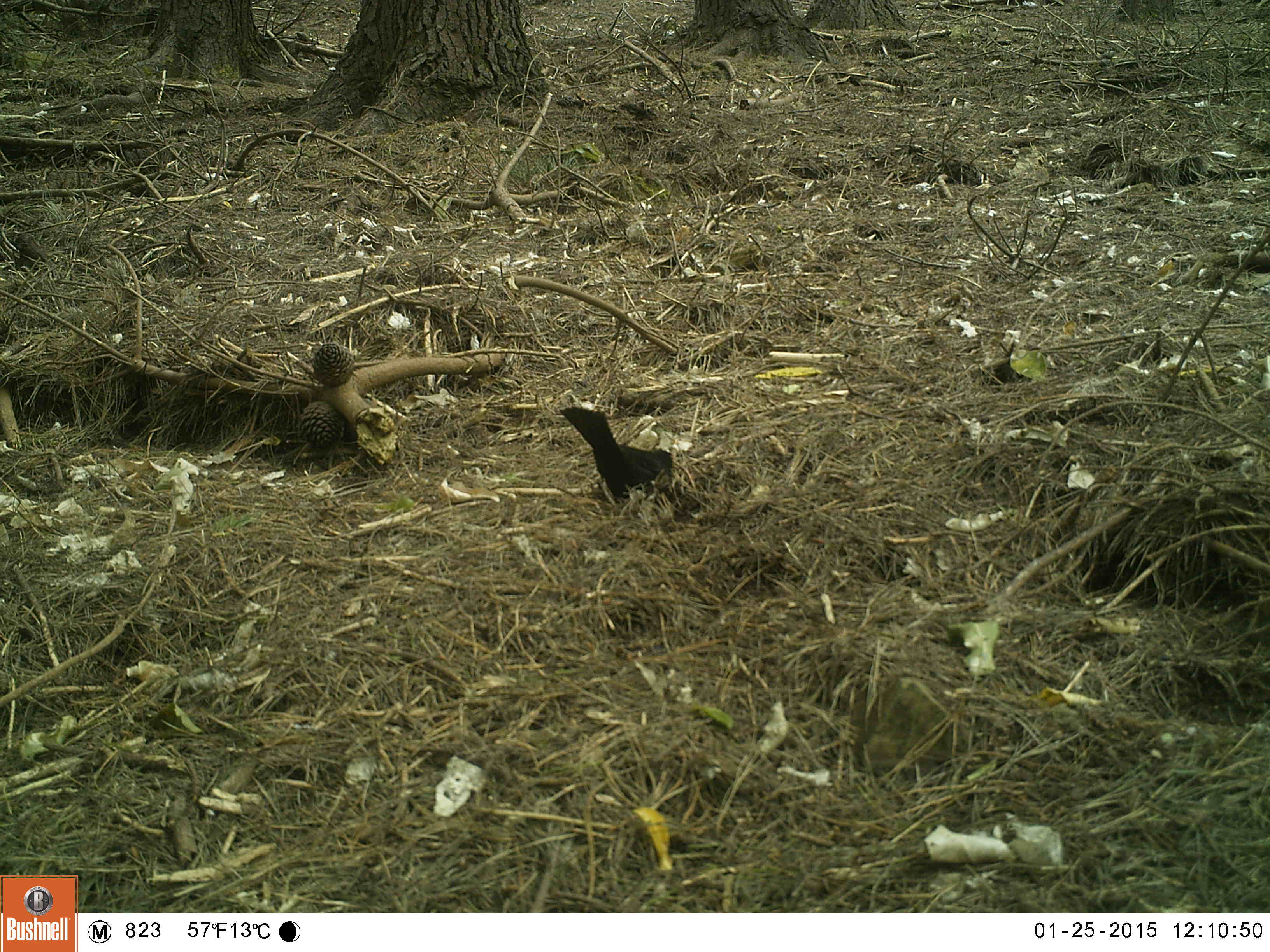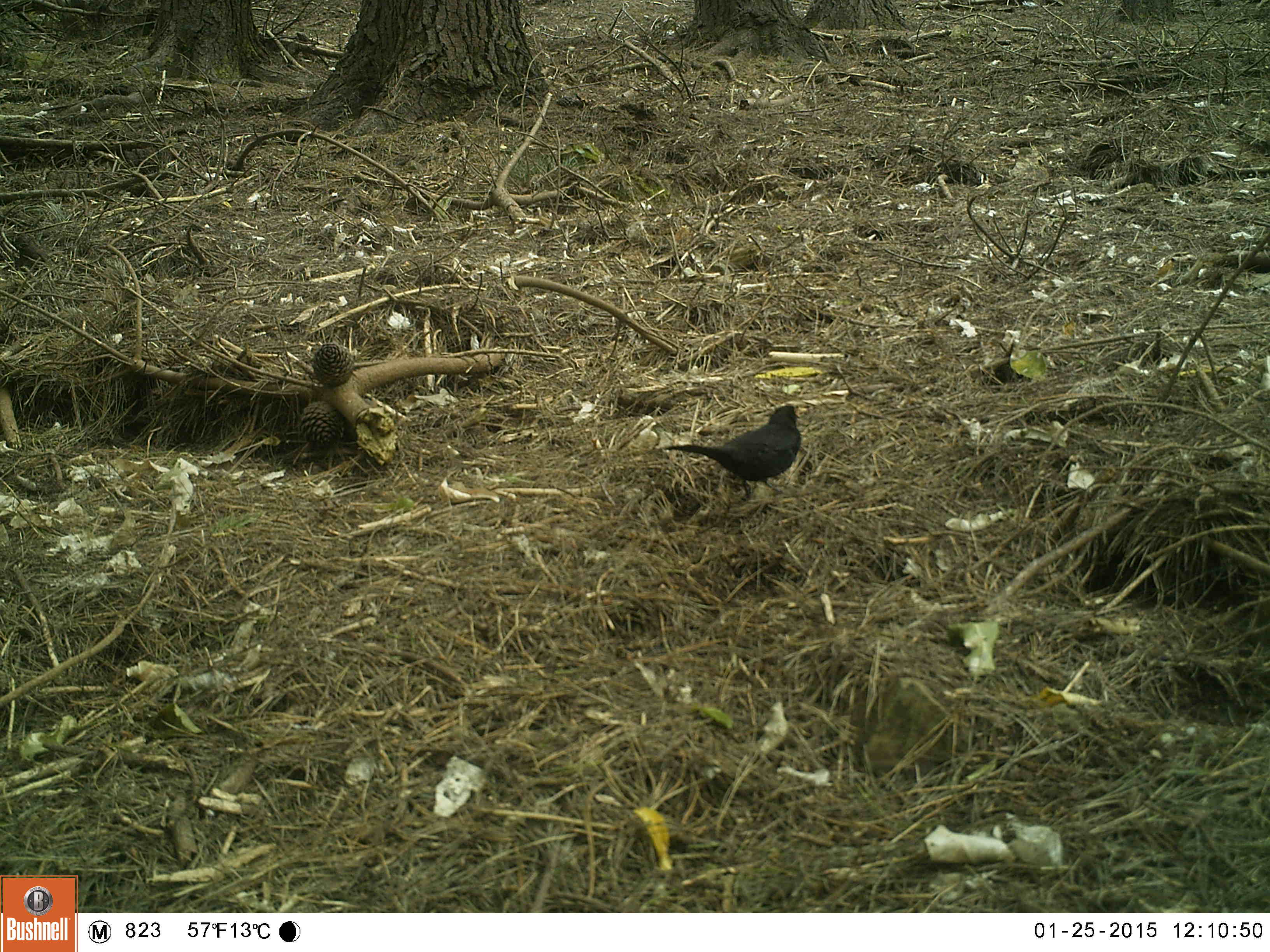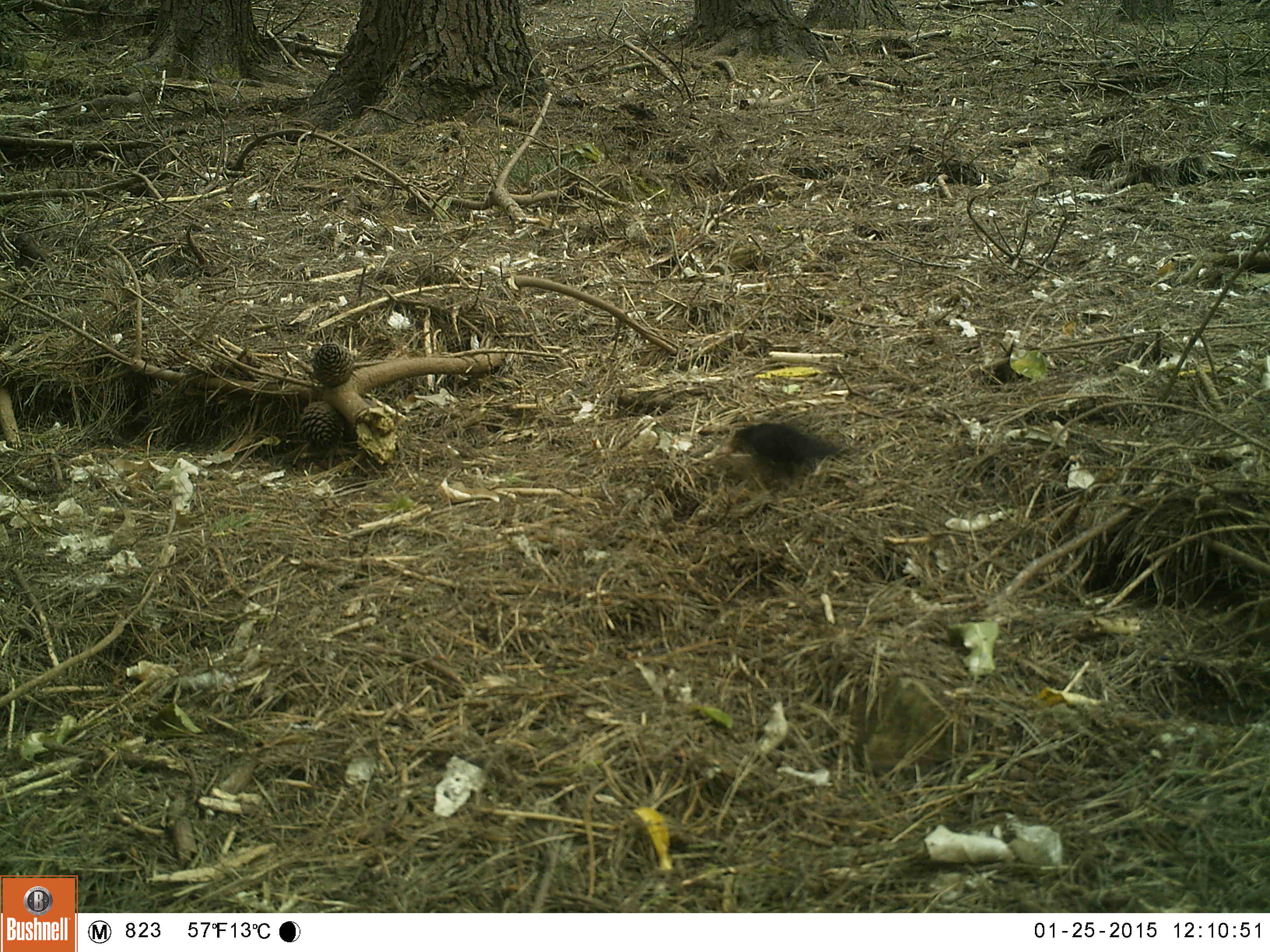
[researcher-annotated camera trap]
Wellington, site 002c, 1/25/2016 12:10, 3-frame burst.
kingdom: Animalia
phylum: Chordata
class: Aves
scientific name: Aves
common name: bird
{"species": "bird (Aves)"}